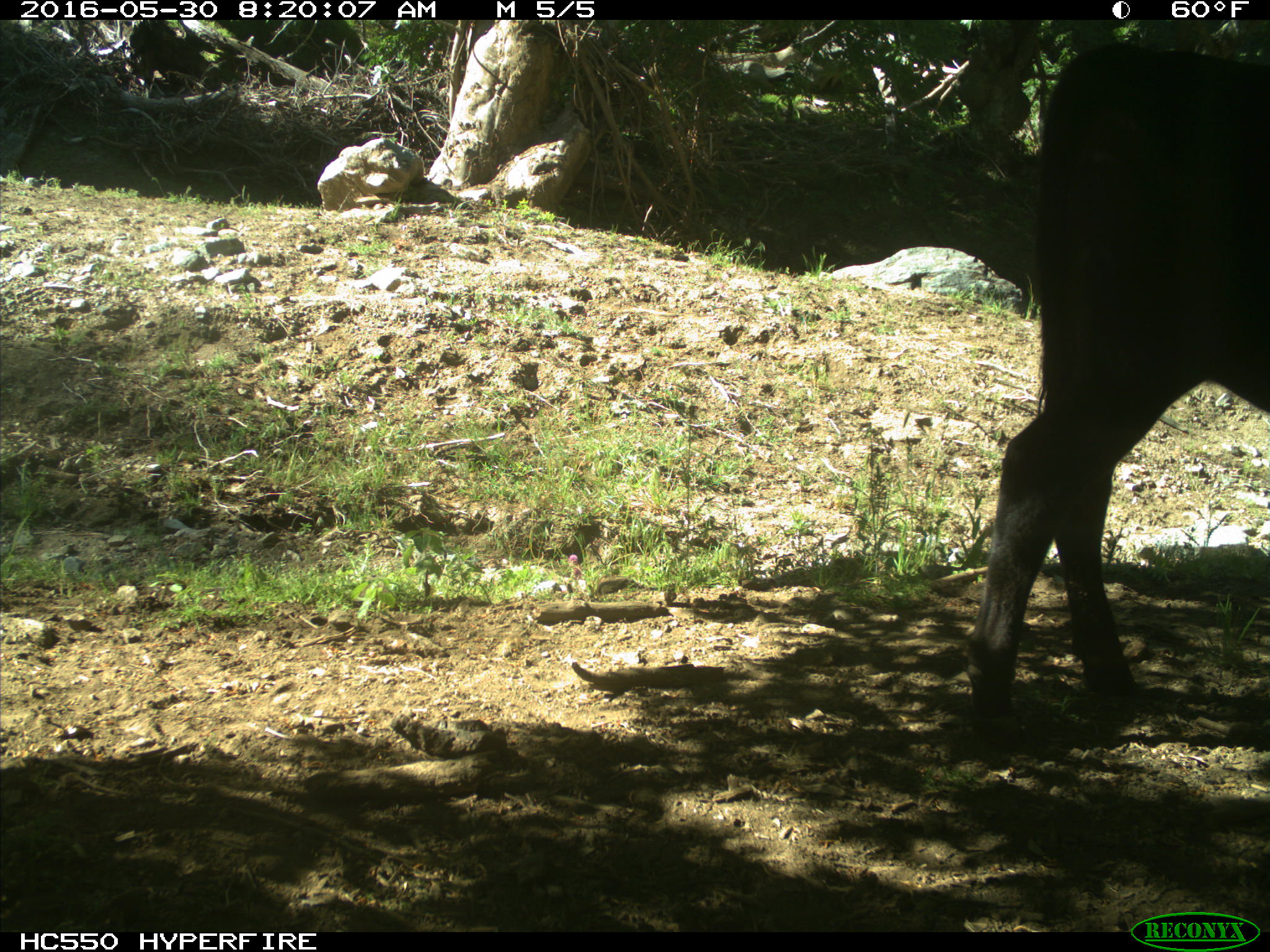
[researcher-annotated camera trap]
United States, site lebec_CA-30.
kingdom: Animalia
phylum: Chordata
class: Mammalia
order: Artiodactyla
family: Bovidae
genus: Bos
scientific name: Bos taurus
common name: domestic cow